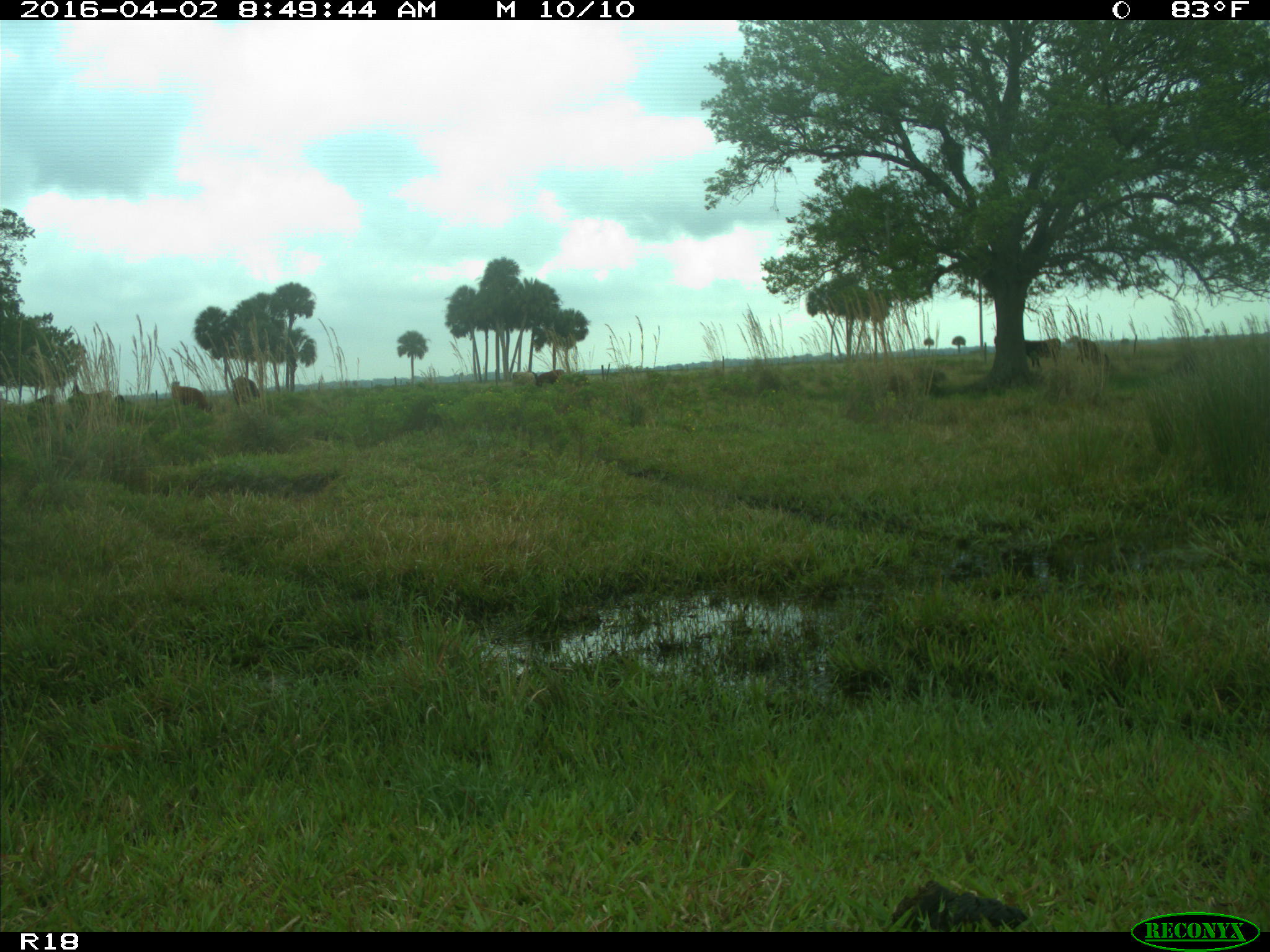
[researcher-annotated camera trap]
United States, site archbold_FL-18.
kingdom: Animalia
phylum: Chordata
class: Mammalia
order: Artiodactyla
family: Bovidae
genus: Bos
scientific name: Bos taurus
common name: domestic cow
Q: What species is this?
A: Bos taurus (domestic cow).